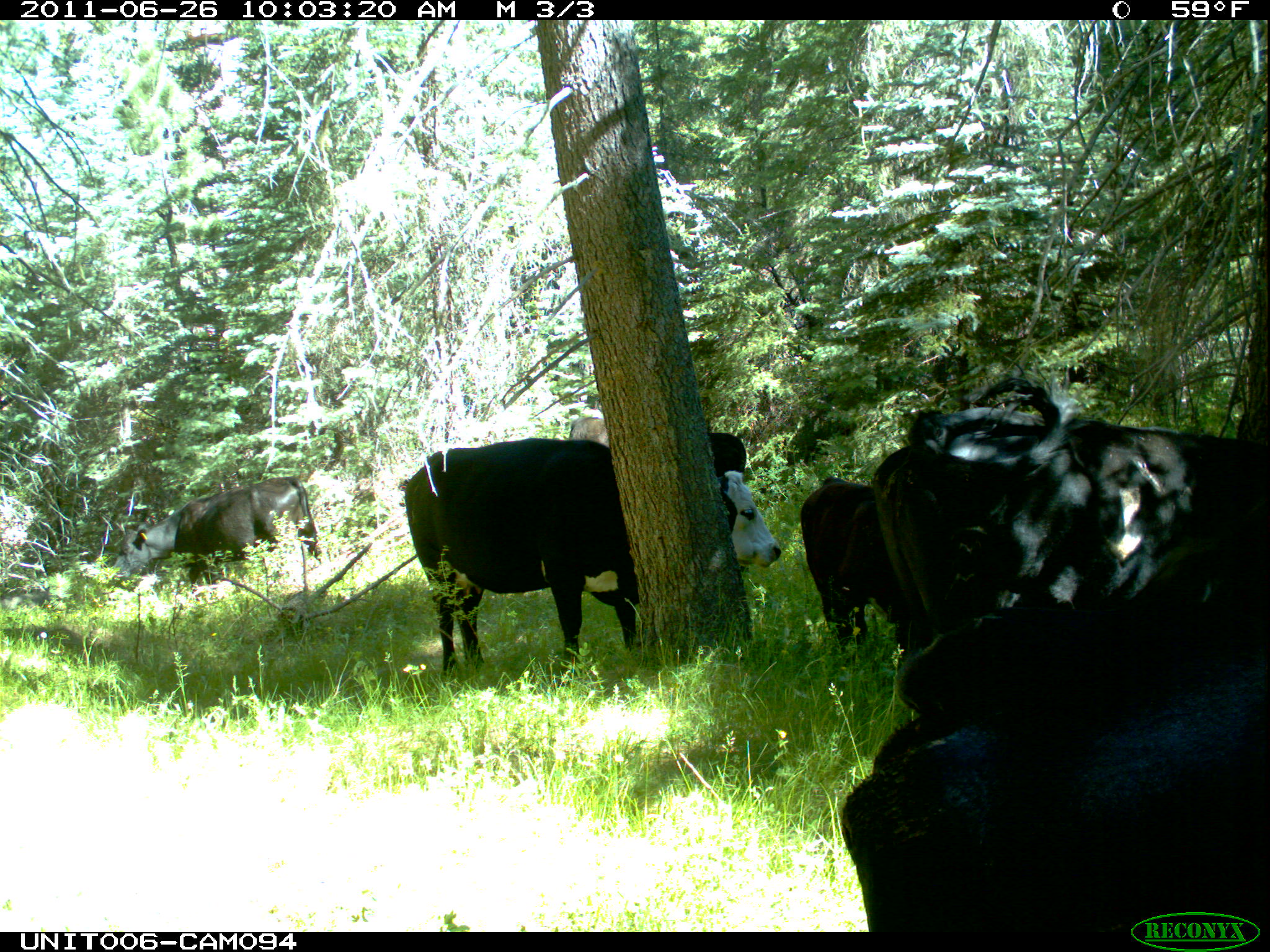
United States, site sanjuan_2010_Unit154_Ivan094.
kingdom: Animalia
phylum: Chordata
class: Mammalia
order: Artiodactyla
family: Bovidae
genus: Bos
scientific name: Bos taurus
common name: domestic cow